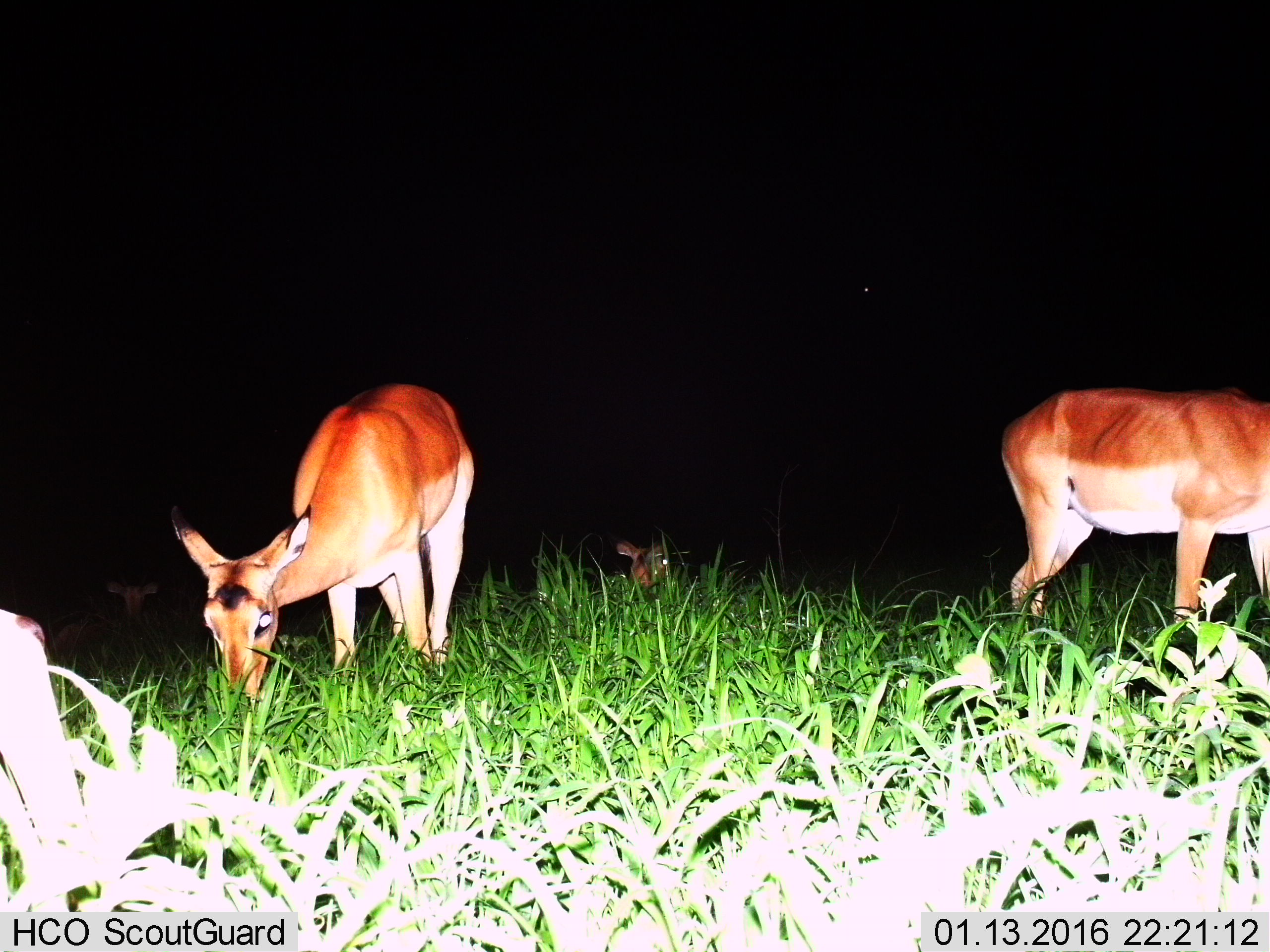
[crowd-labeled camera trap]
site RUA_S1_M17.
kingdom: Animalia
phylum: Chordata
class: Mammalia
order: Artiodactyla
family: Bovidae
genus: Aepyceros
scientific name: Aepyceros melampus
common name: impala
Impala (Aepyceros melampus), count 4. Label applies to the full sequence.